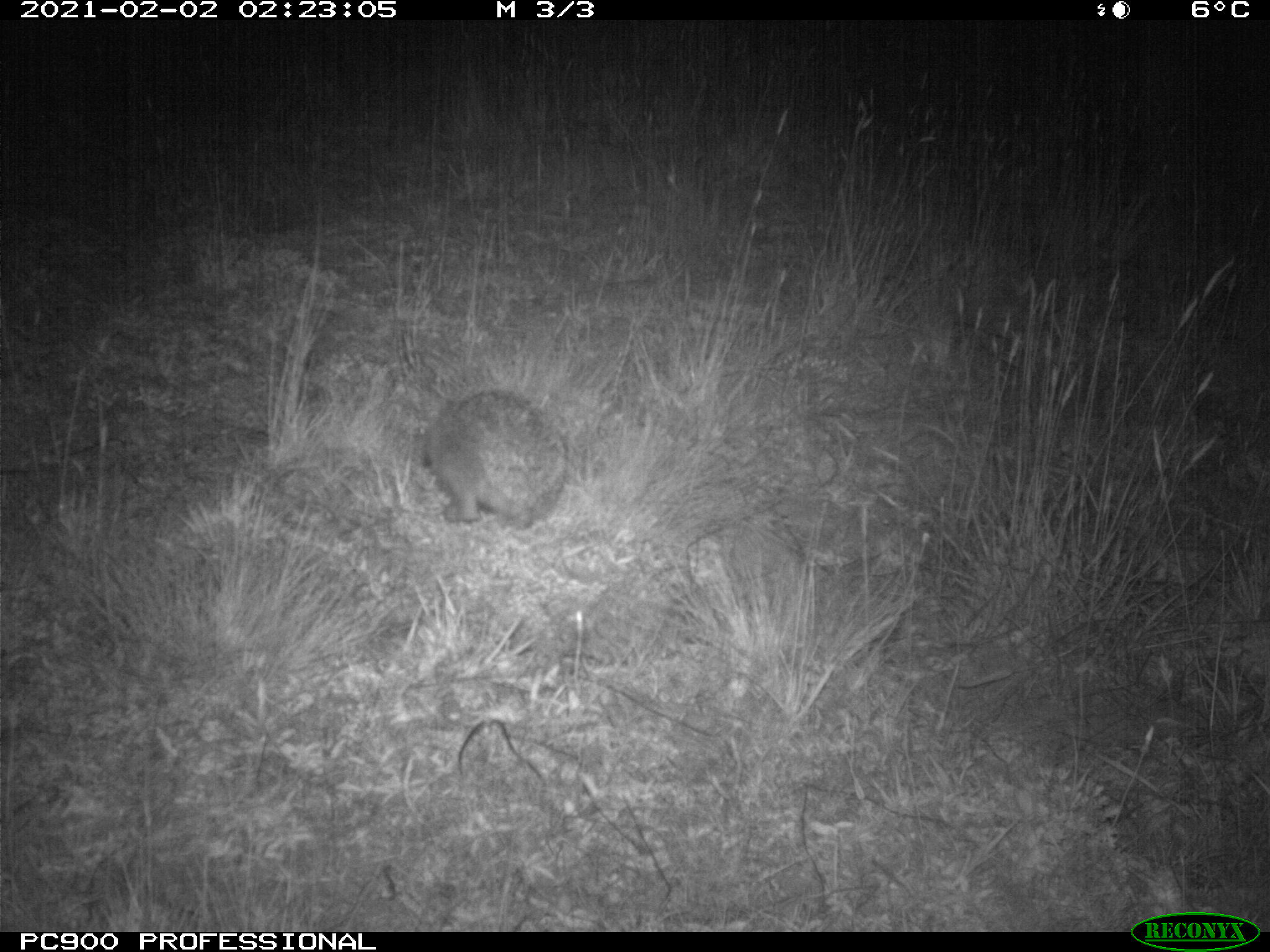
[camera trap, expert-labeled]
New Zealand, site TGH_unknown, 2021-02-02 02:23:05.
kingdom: Animalia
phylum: Chordata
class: Mammalia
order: Eulipotyphla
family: Erinaceidae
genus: Erinaceus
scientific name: Erinaceus europaeus europaeus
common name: european hedgehog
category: hedgehog